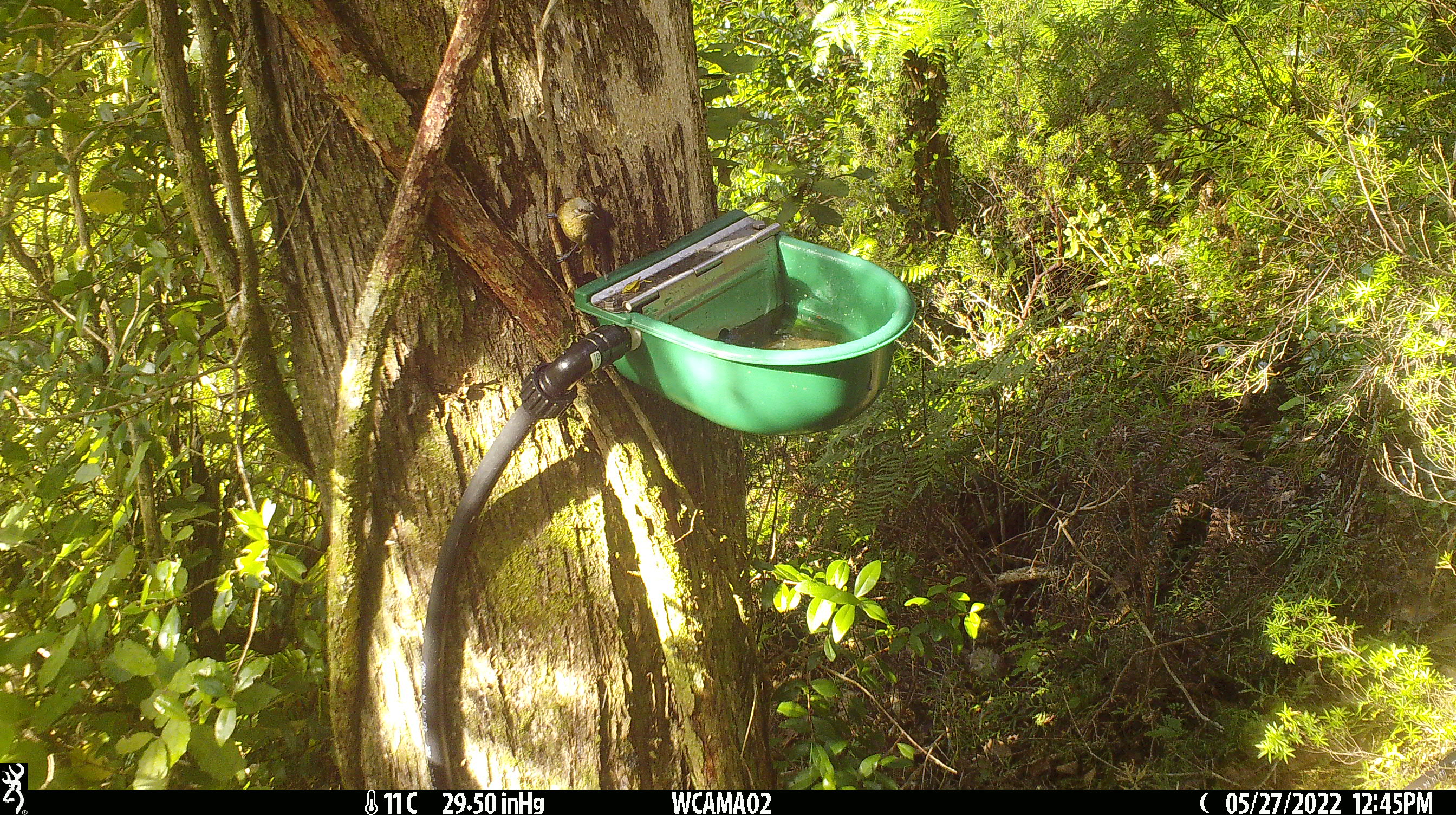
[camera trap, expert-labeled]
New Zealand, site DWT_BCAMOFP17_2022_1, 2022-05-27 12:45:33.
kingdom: Animalia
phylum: Chordata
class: Aves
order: Passeriformes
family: Meliphagidae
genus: Anthornis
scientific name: Anthornis melanura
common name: new zealand bellbird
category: bellbird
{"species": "bellbird (new zealand bellbird) (Anthornis melanura)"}